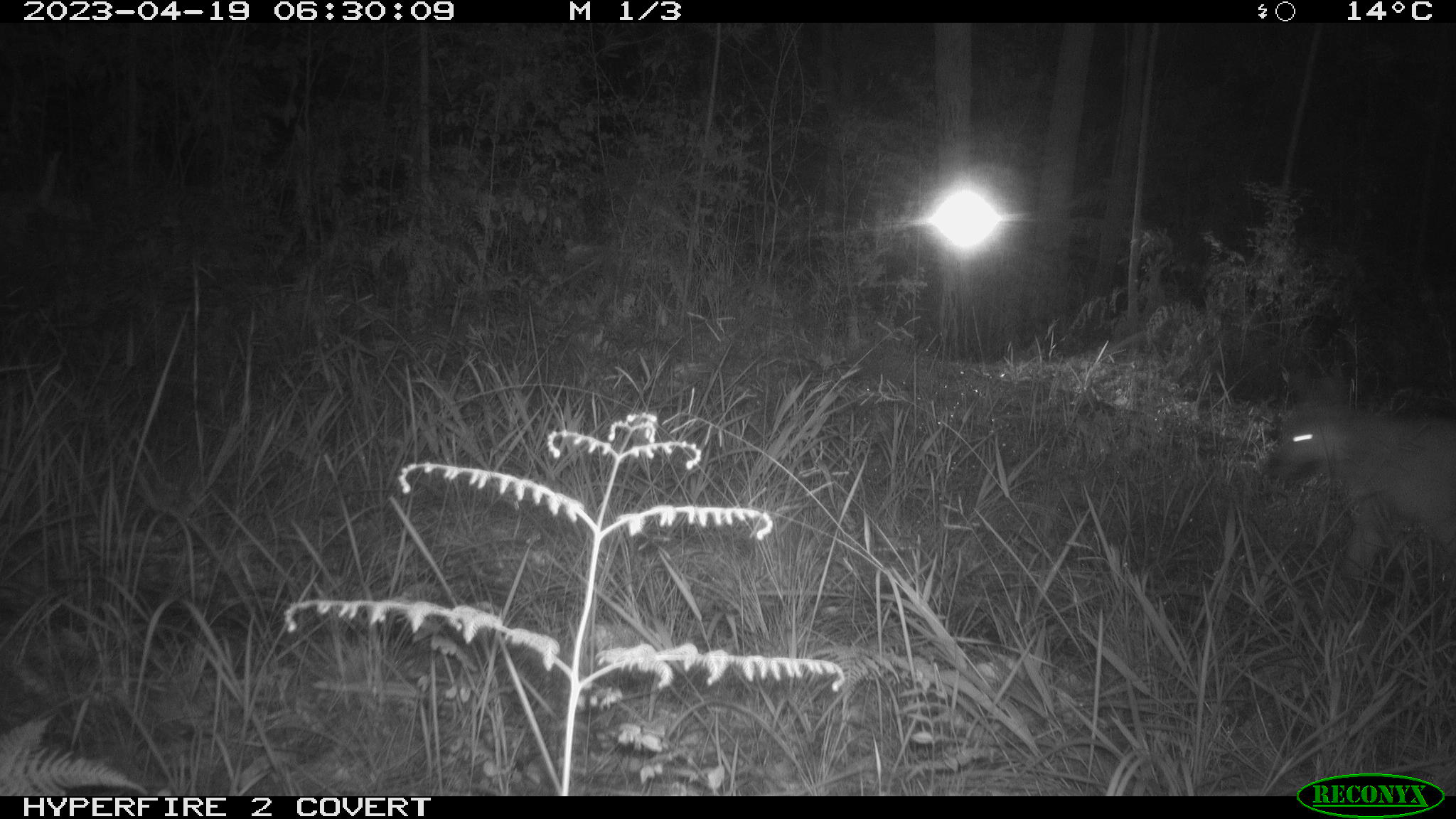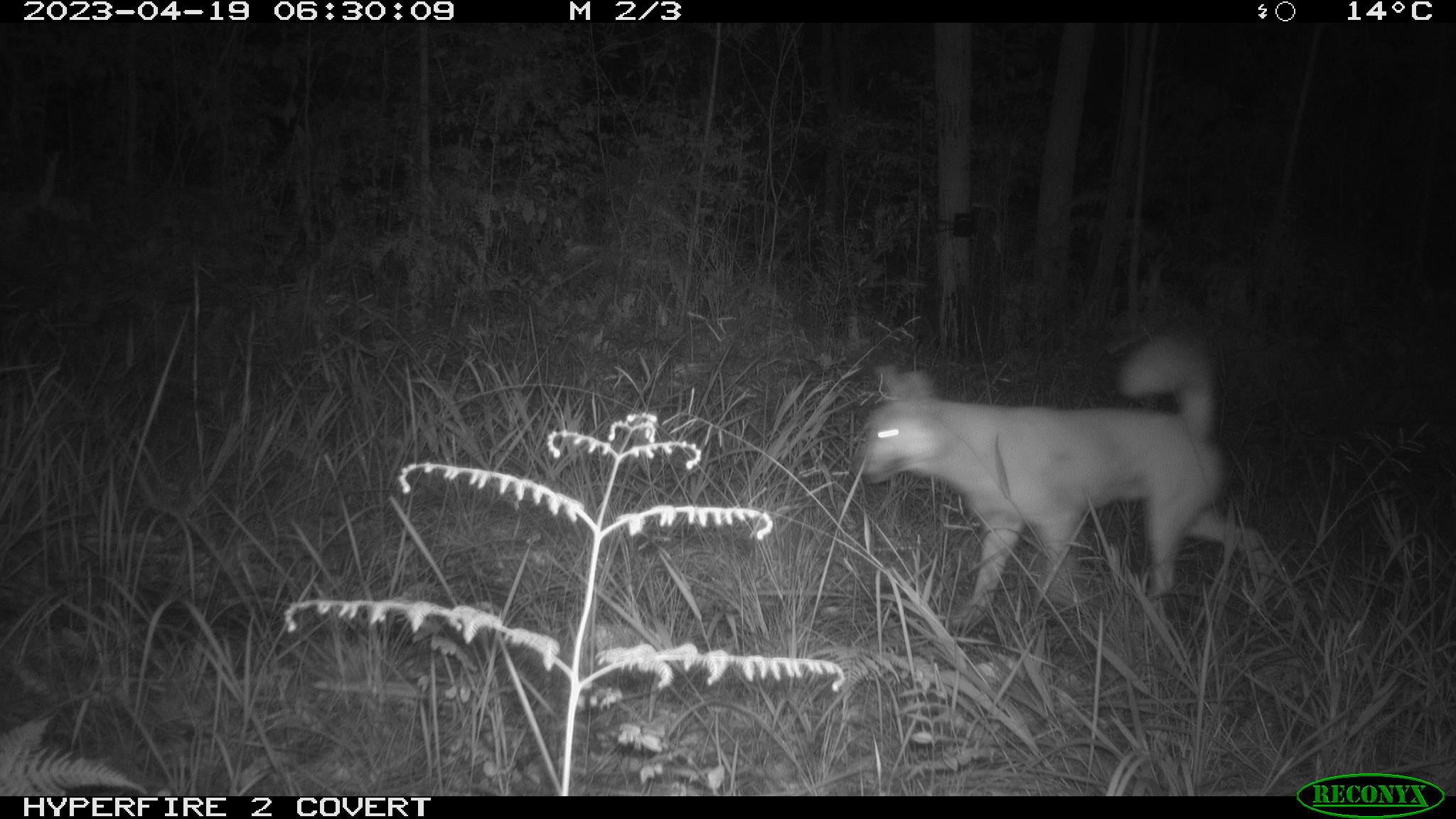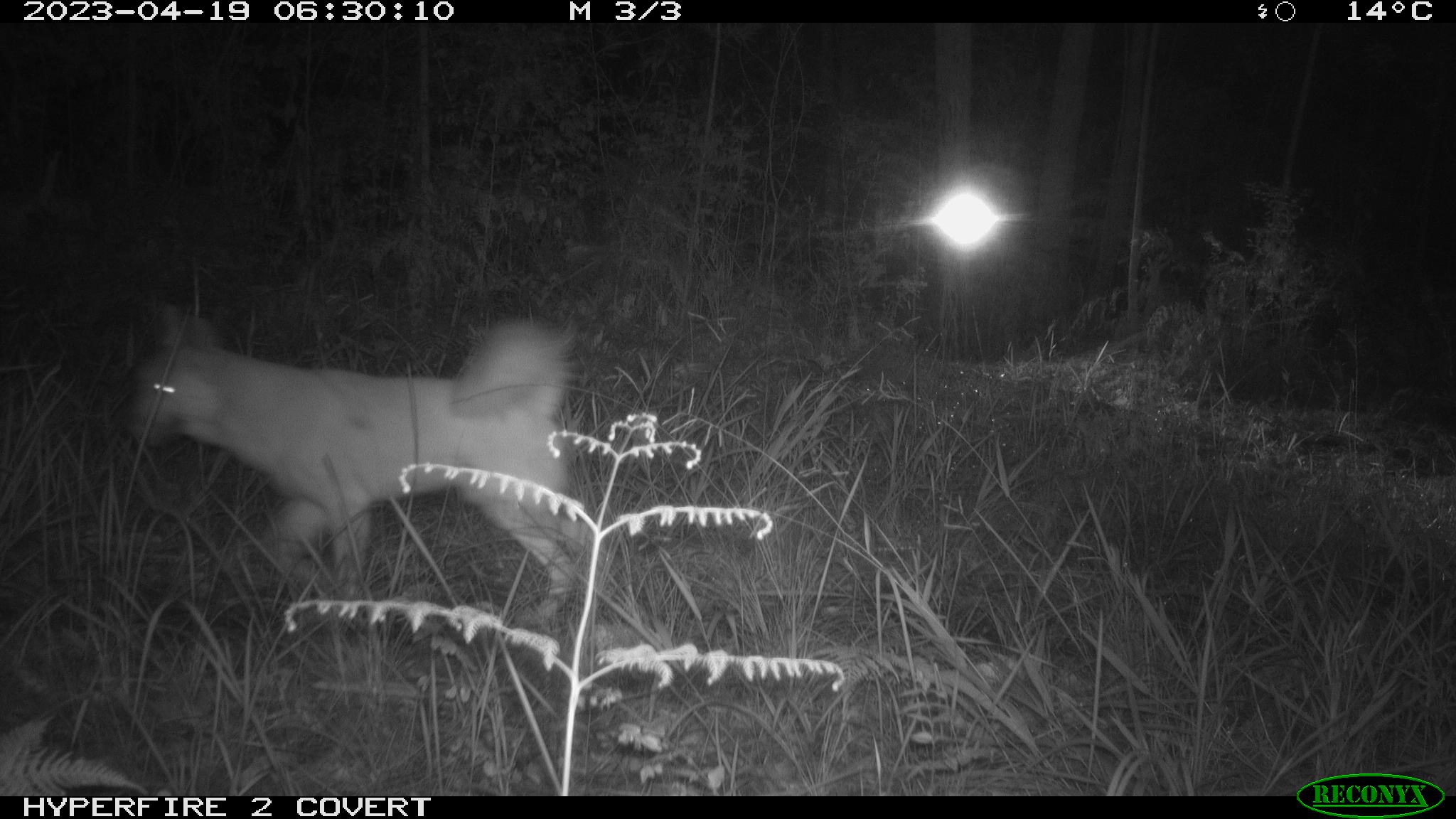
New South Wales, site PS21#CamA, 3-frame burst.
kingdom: Animalia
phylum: Chordata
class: Mammalia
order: Carnivora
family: Canidae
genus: Canis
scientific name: Canis familiaris dingo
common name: dingo